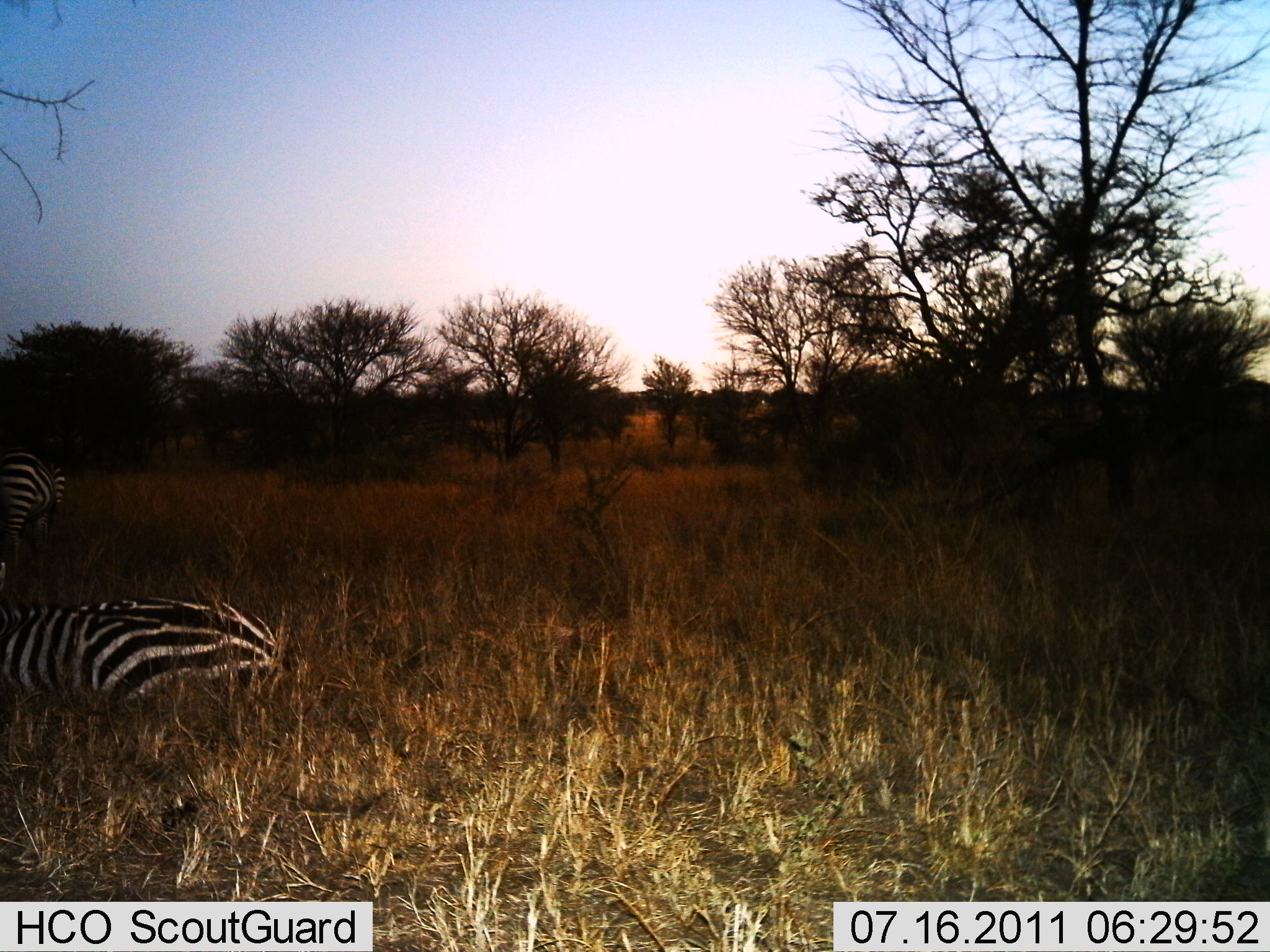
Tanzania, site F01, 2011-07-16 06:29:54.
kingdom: Animalia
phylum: Chordata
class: Mammalia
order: Perissodactyla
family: Equidae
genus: Equus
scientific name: Equus quagga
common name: plains zebra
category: zebra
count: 2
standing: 64%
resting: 93%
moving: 7%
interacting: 0%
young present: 0%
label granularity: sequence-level